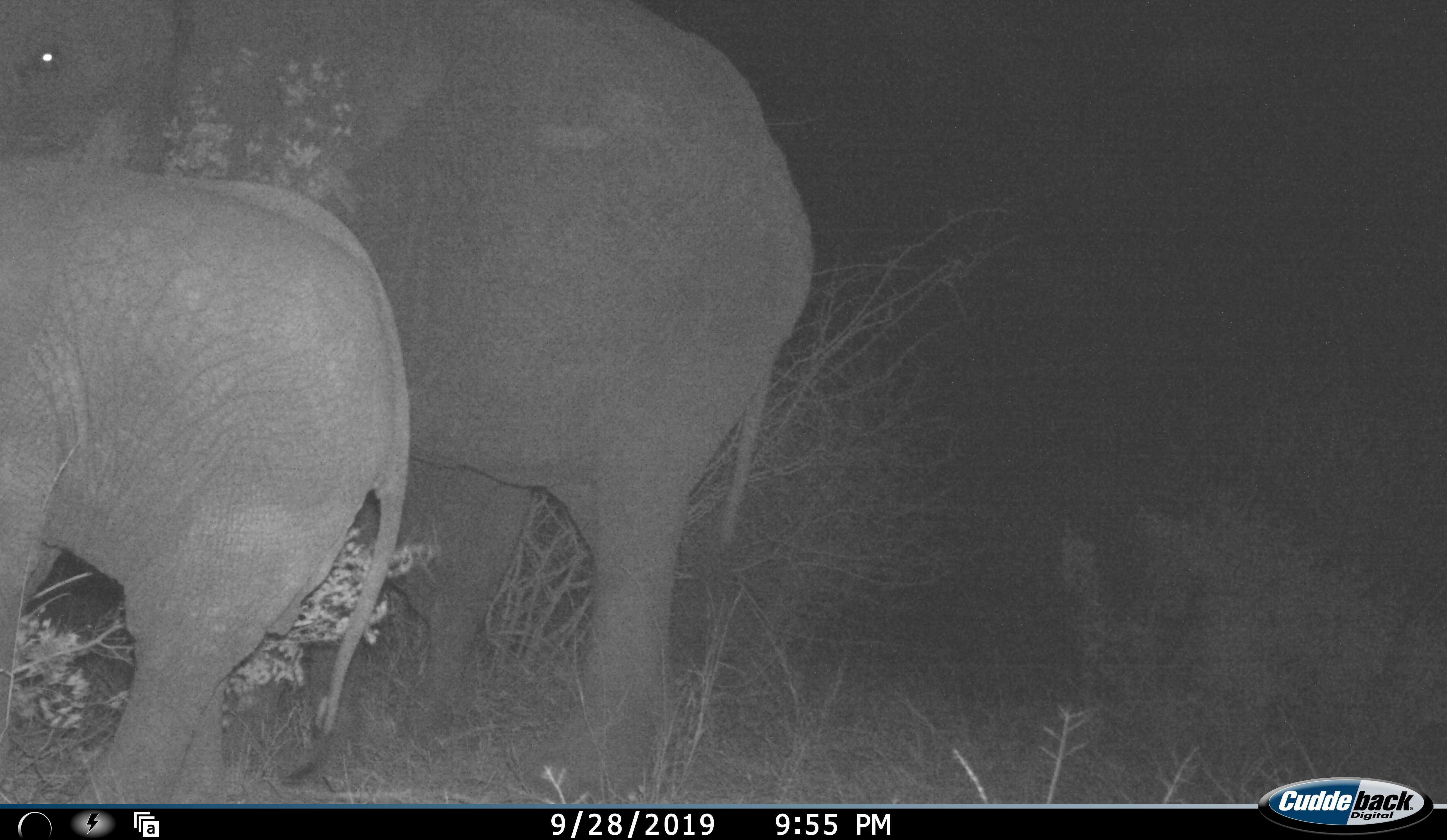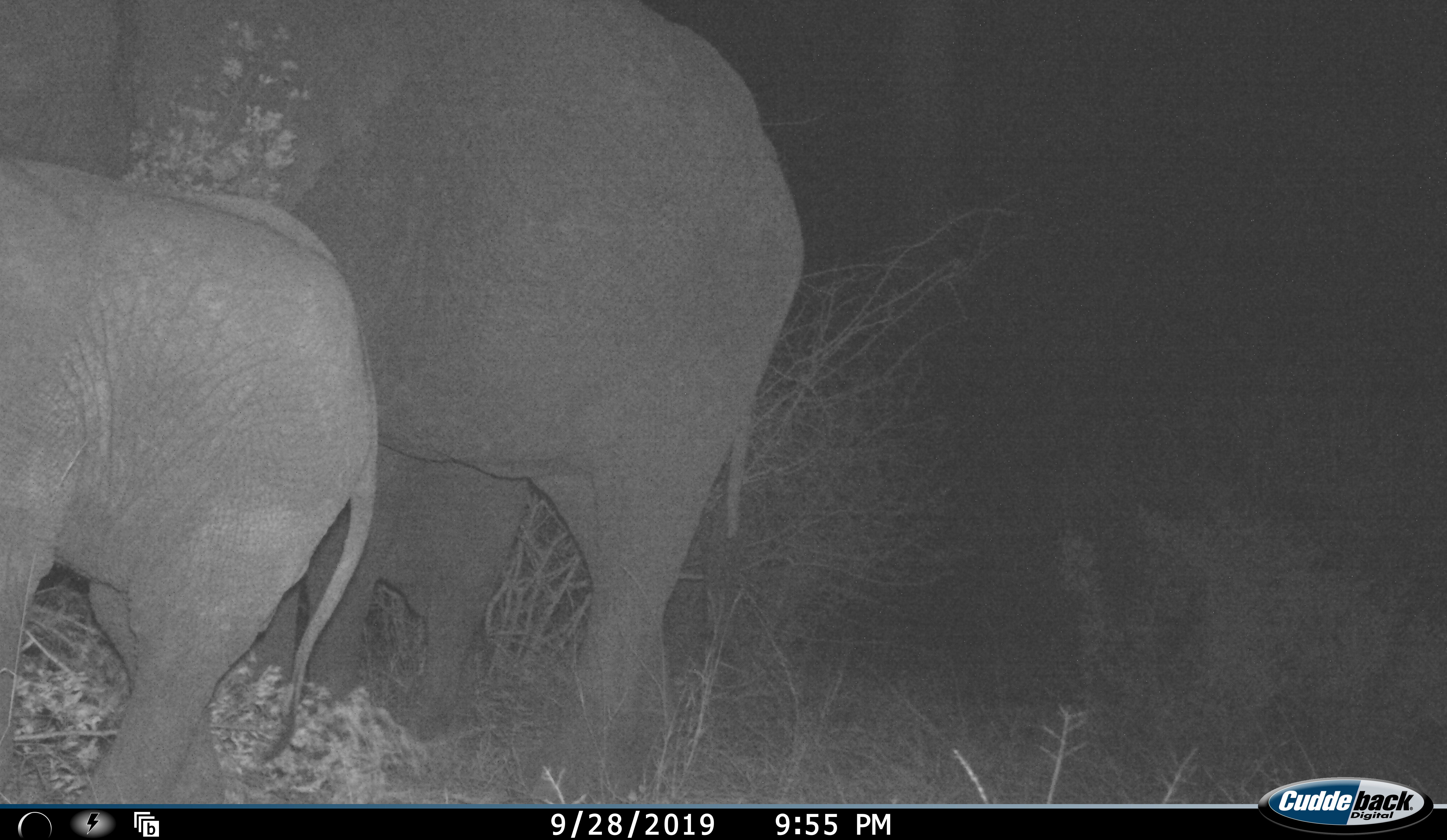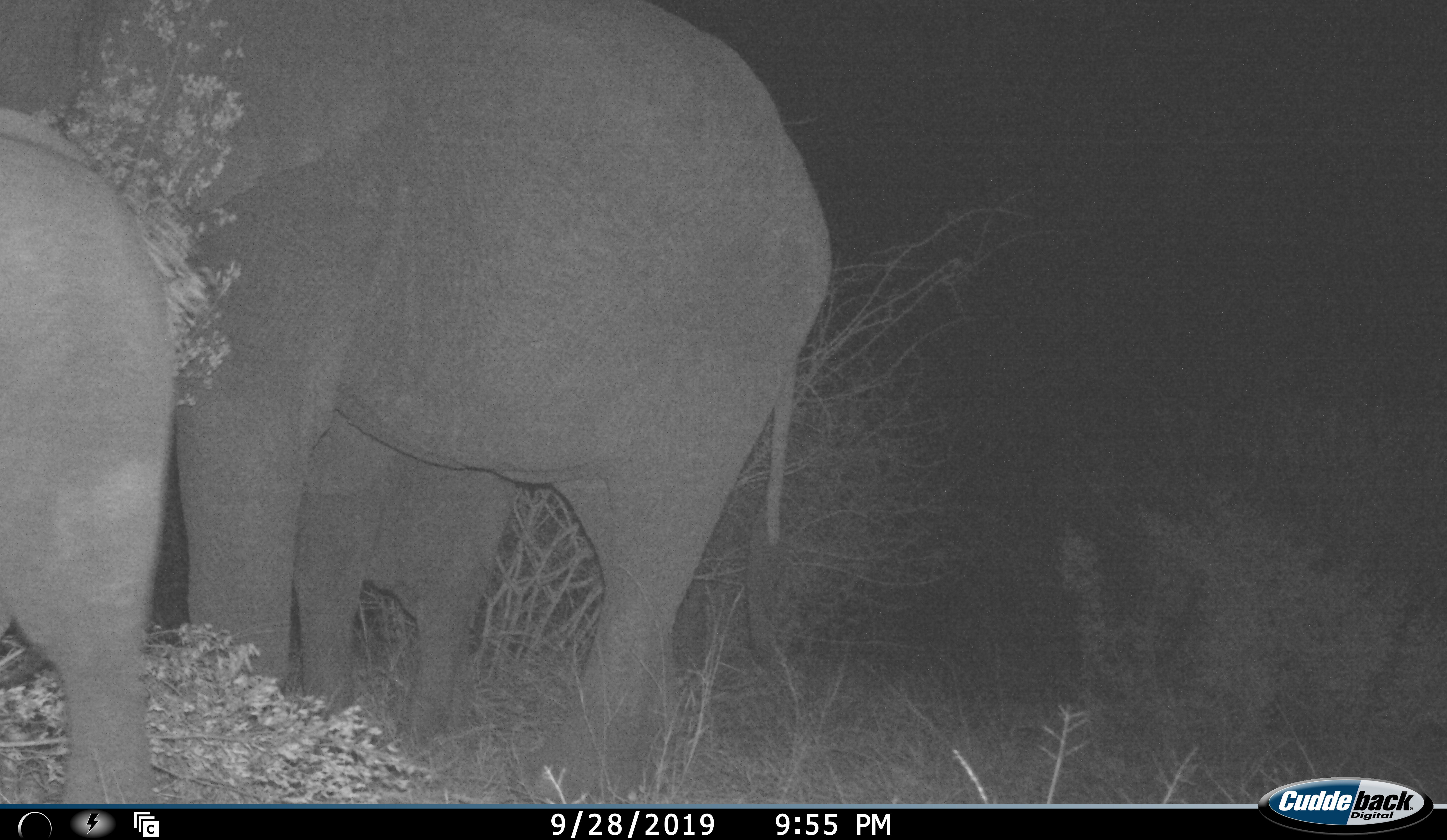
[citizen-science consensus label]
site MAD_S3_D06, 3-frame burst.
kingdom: Animalia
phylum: Chordata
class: Mammalia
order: Proboscidea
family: Elephantidae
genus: Loxodonta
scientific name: Loxodonta africana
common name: african bush elephant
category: elephant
Elephant (african bush elephant) (Loxodonta africana), count 3. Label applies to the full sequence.